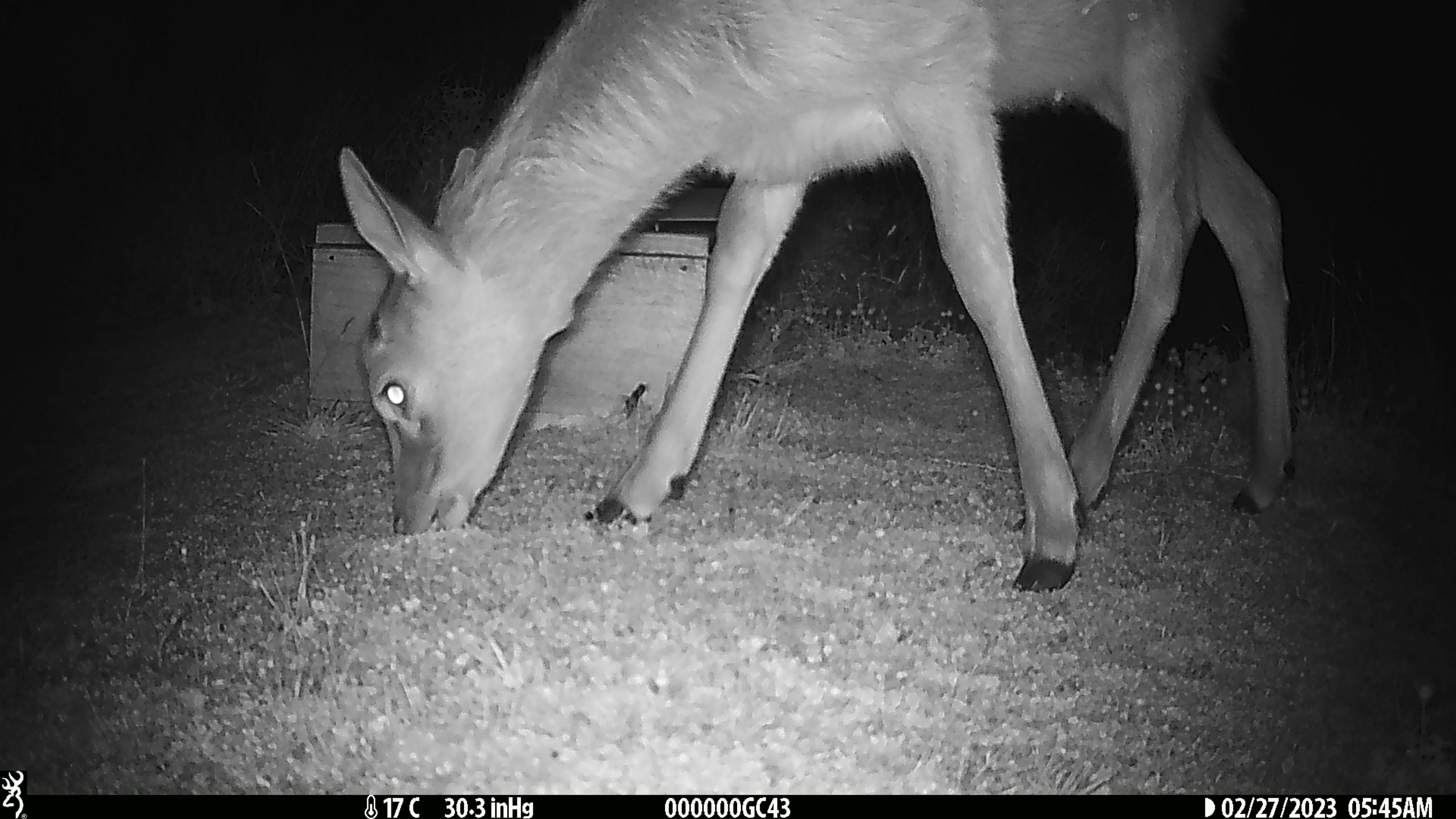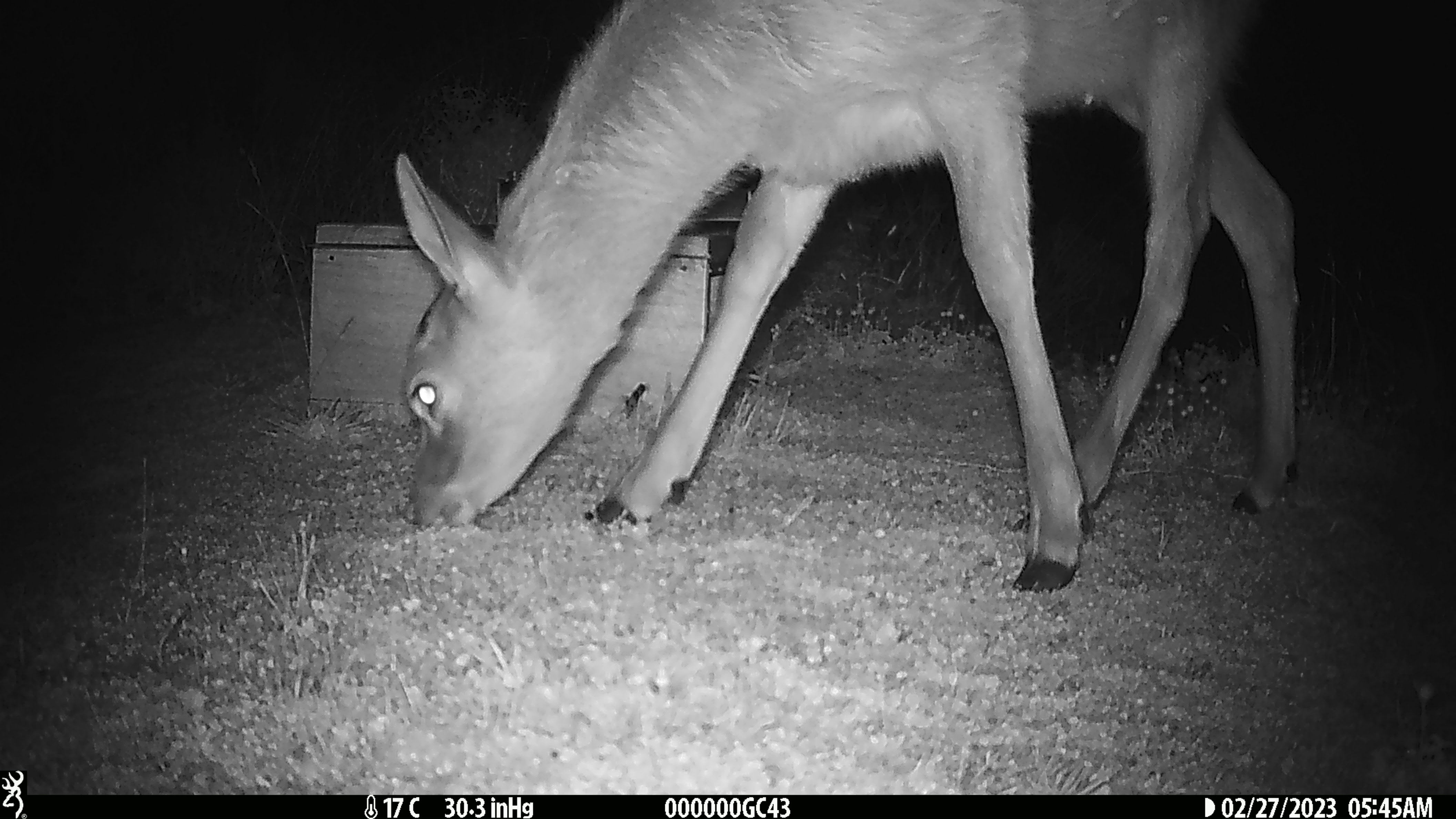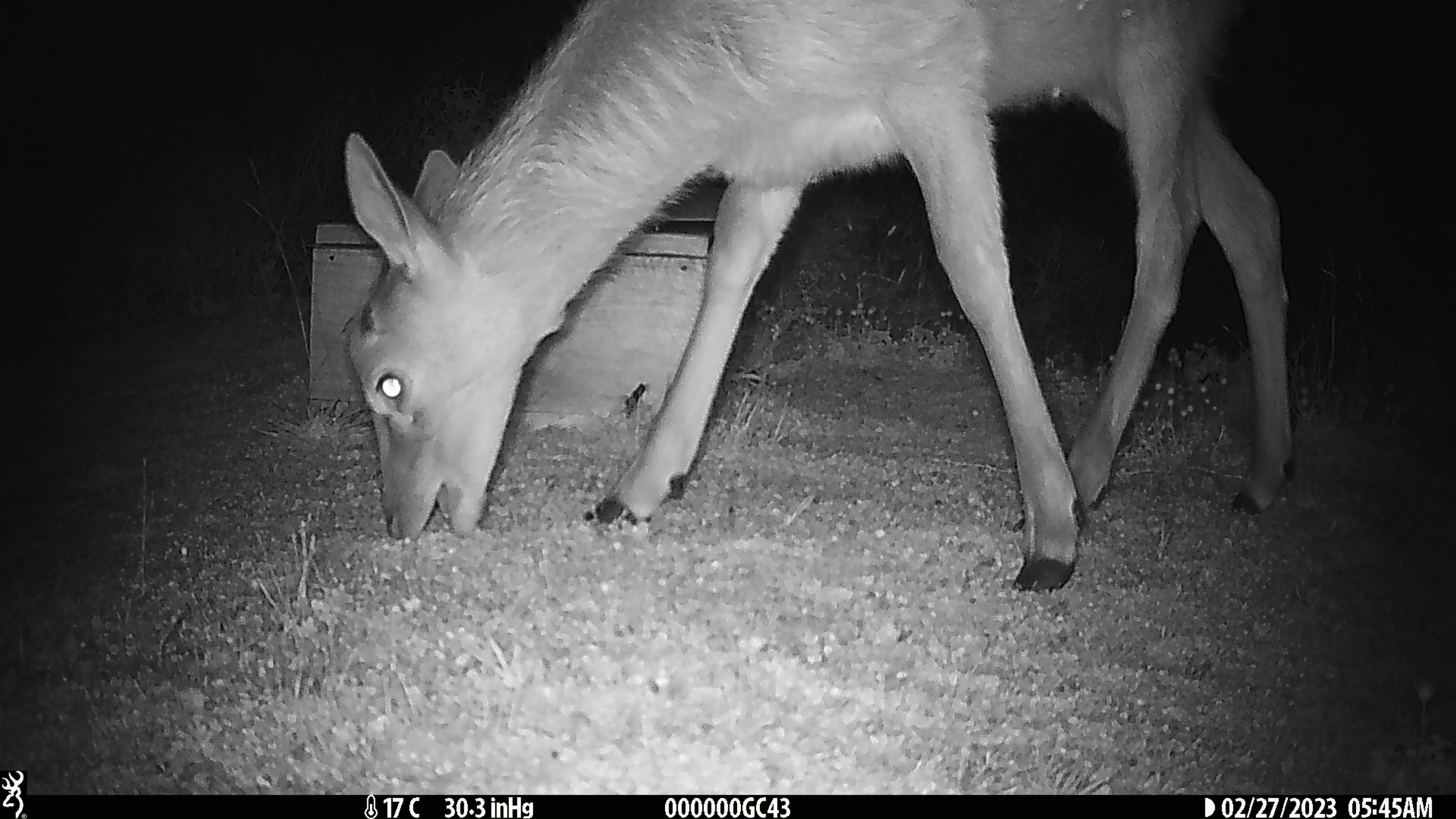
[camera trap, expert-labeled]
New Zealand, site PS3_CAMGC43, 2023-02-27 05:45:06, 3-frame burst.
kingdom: Animalia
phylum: Chordata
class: Mammalia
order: Artiodactyla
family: Cervidae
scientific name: Cervidae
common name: deer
Deer (Cervidae).